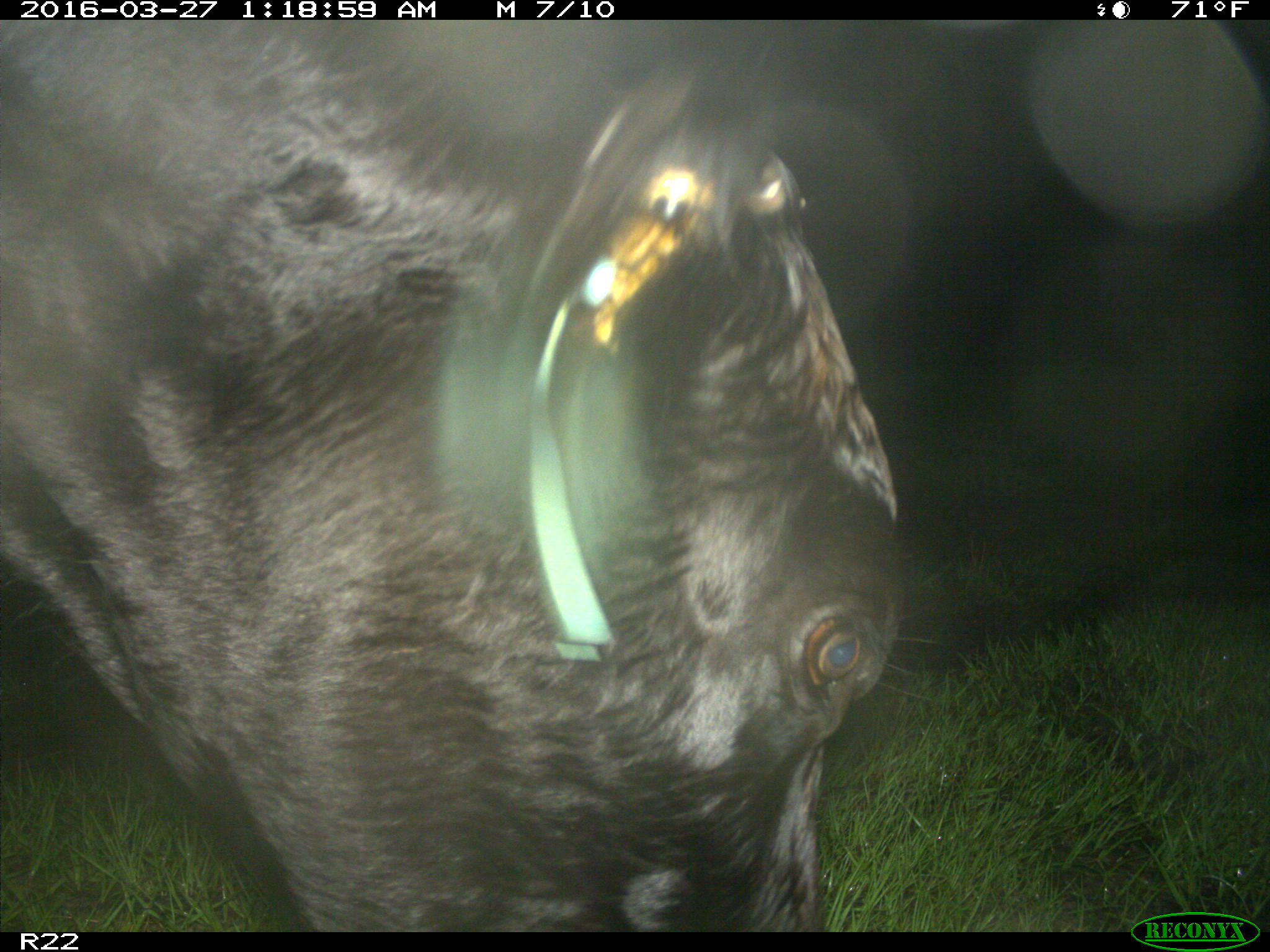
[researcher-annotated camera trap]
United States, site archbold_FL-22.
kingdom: Animalia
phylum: Chordata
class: Mammalia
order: Artiodactyla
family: Bovidae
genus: Bos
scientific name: Bos taurus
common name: domestic cow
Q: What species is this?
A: Bos taurus (domestic cow).